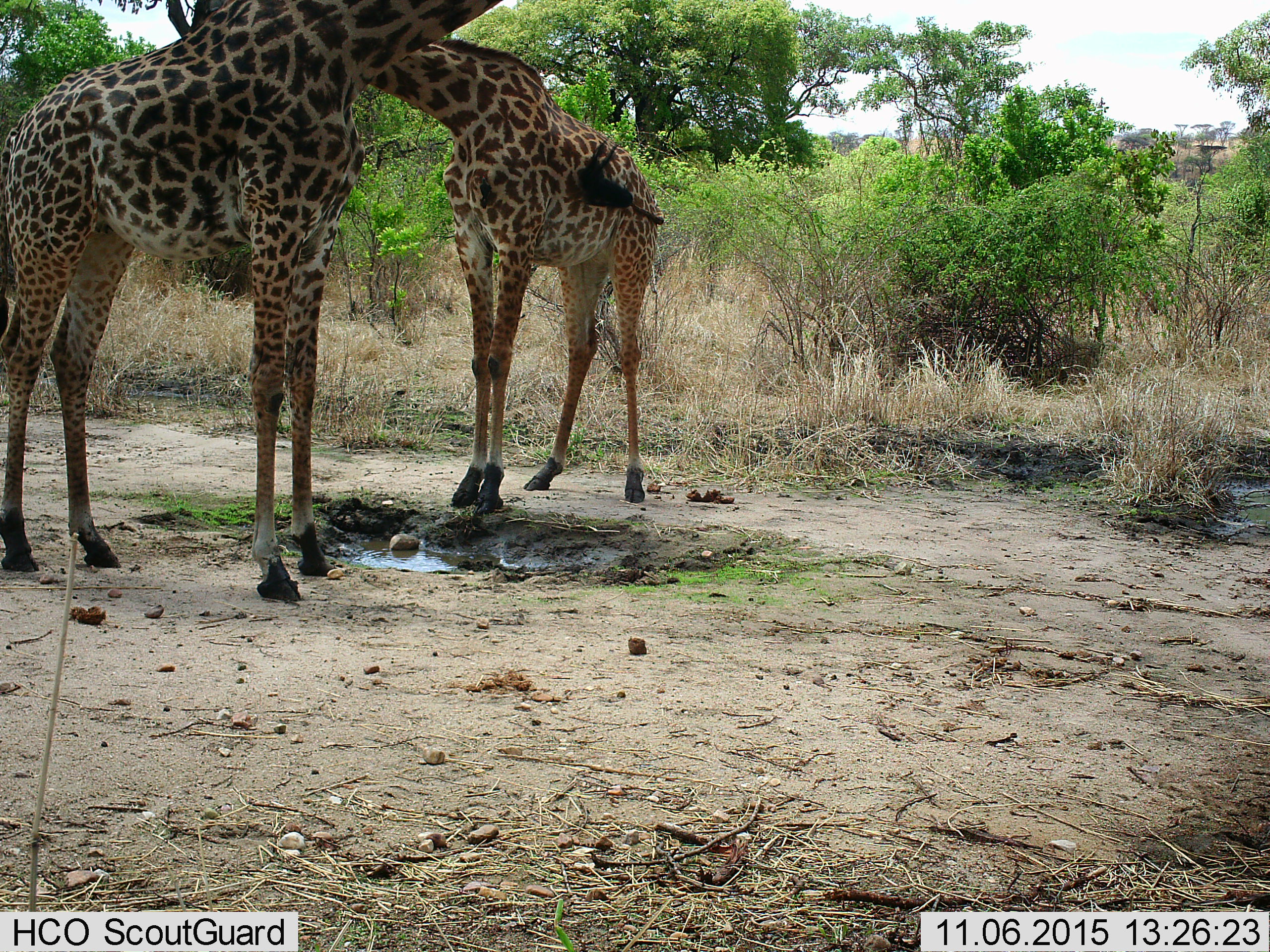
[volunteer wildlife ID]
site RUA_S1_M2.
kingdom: Animalia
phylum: Chordata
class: Mammalia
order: Artiodactyla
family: Giraffidae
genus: Giraffa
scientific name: Giraffa camelopardalis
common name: giraffe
Giraffe (Giraffa camelopardalis), count 2. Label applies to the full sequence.